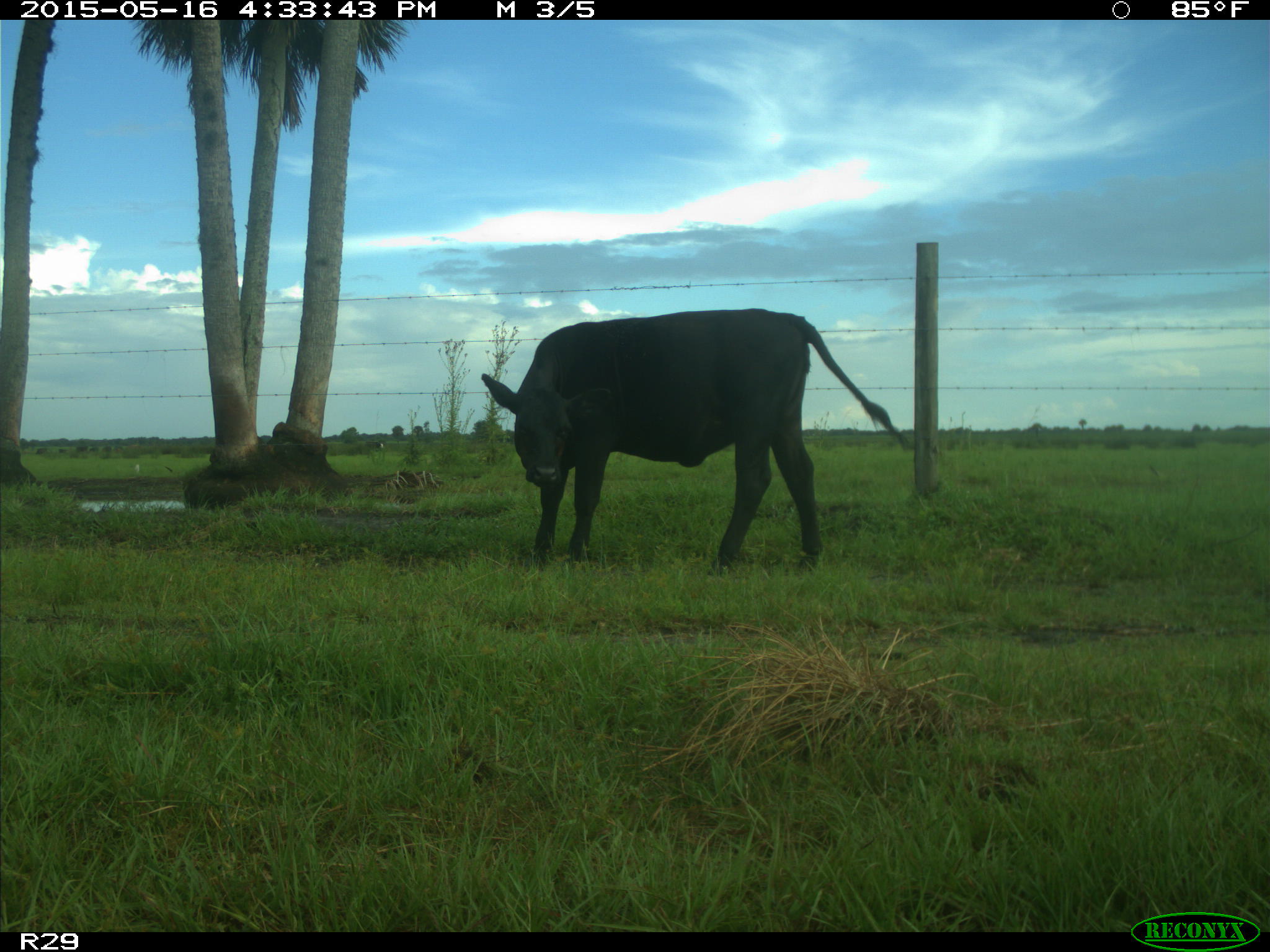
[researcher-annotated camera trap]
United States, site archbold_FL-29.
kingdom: Animalia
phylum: Chordata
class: Mammalia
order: Artiodactyla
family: Bovidae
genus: Bos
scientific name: Bos taurus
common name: domestic cow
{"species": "Bos taurus (domestic cow)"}